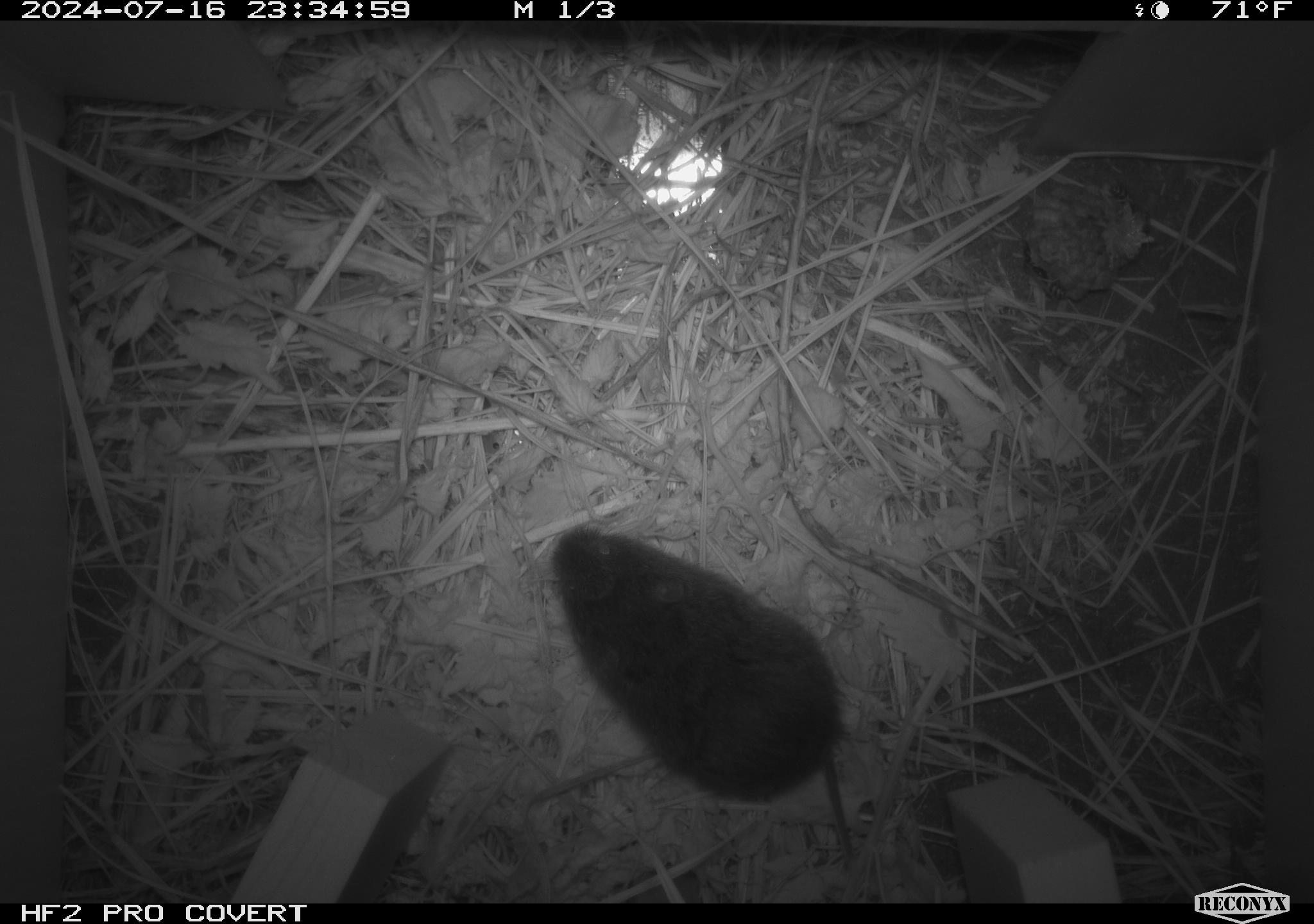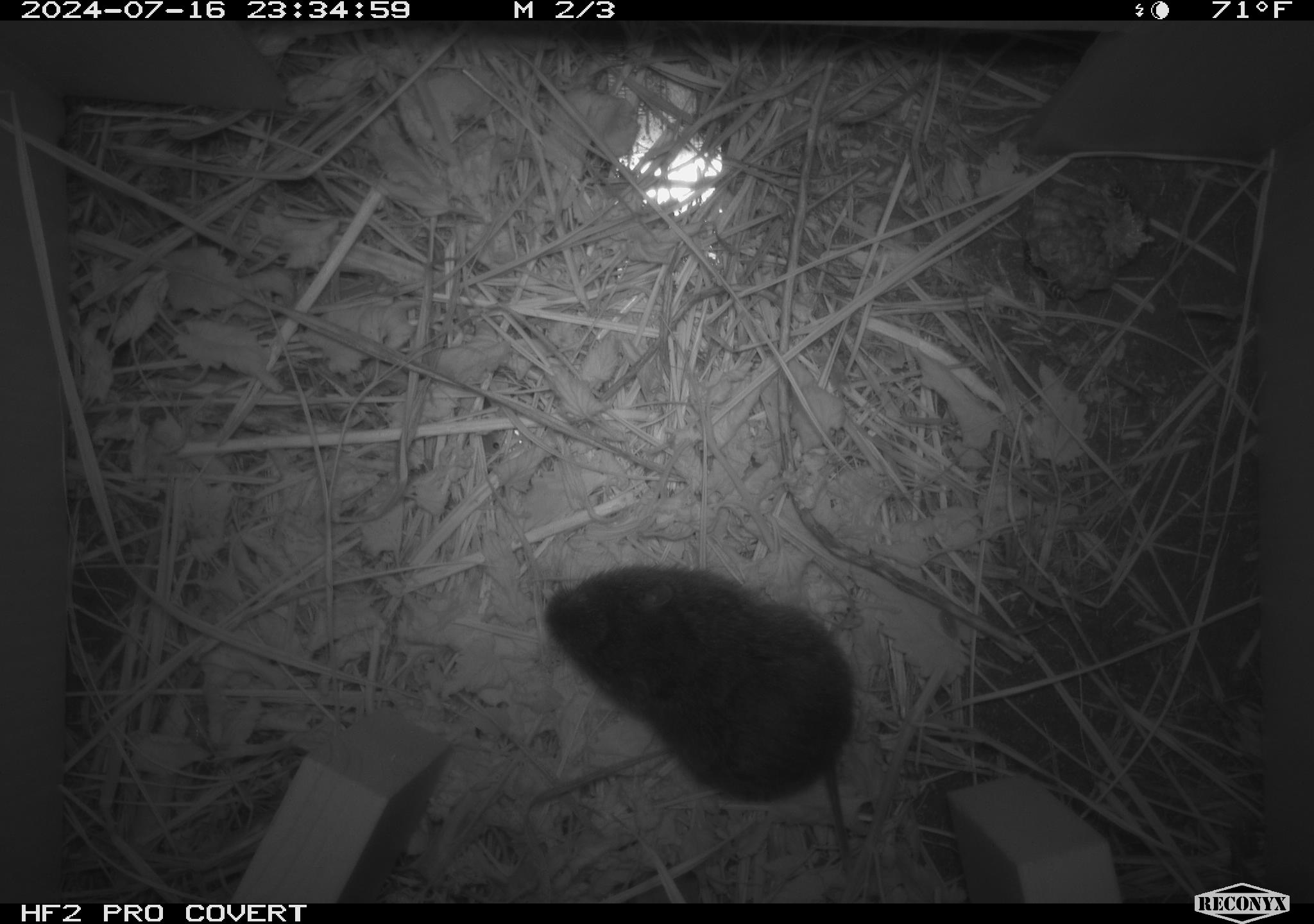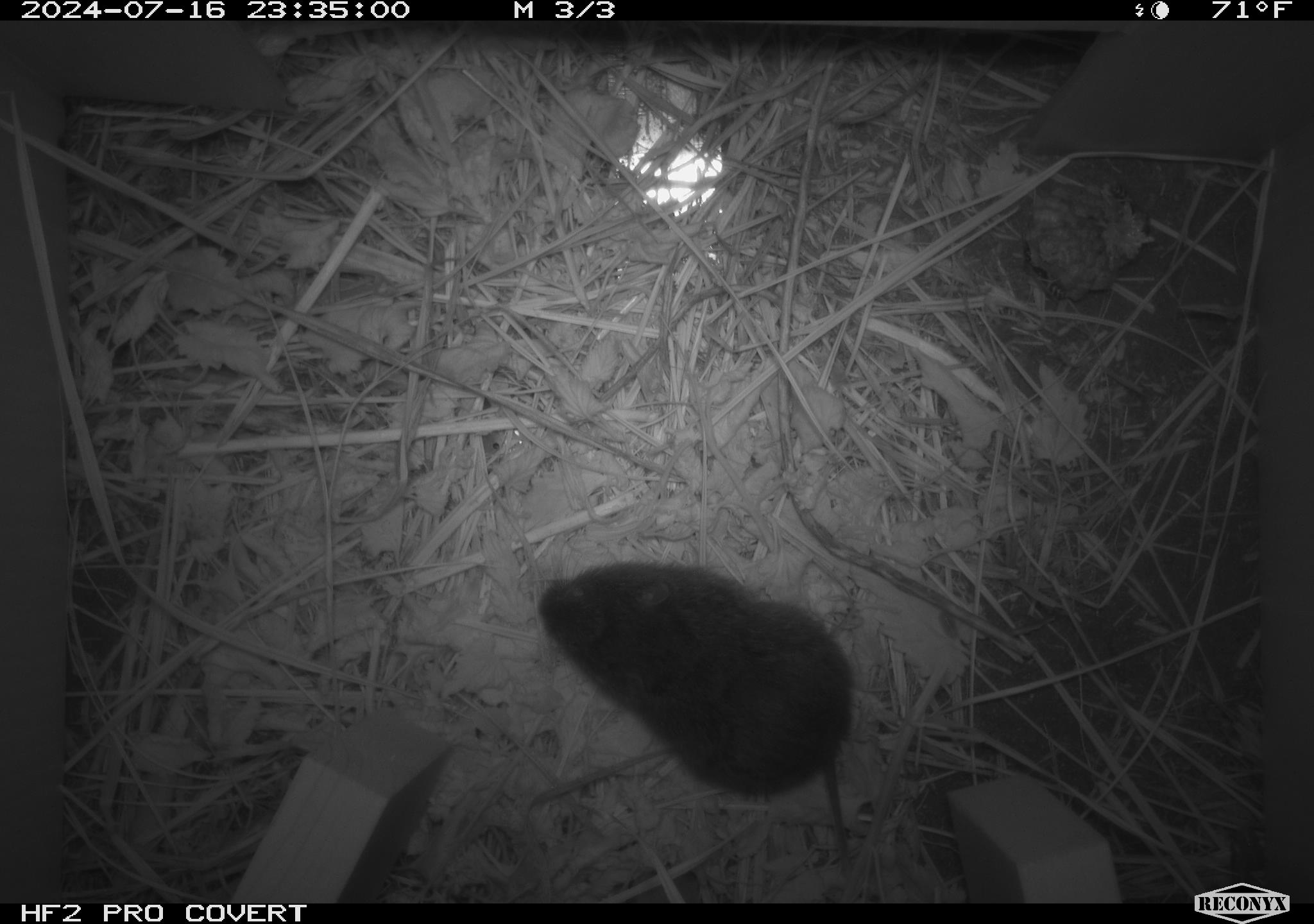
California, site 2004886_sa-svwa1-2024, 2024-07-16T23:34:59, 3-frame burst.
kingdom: Animalia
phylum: Chordata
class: Mammalia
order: Rodentia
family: Cricetidae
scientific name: Arvicolinae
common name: voles, lemmings, and muskrats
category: arvicolinae subfamily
Arvicolinae subfamily (voles, lemmings, and muskrats) (Arvicolinae).